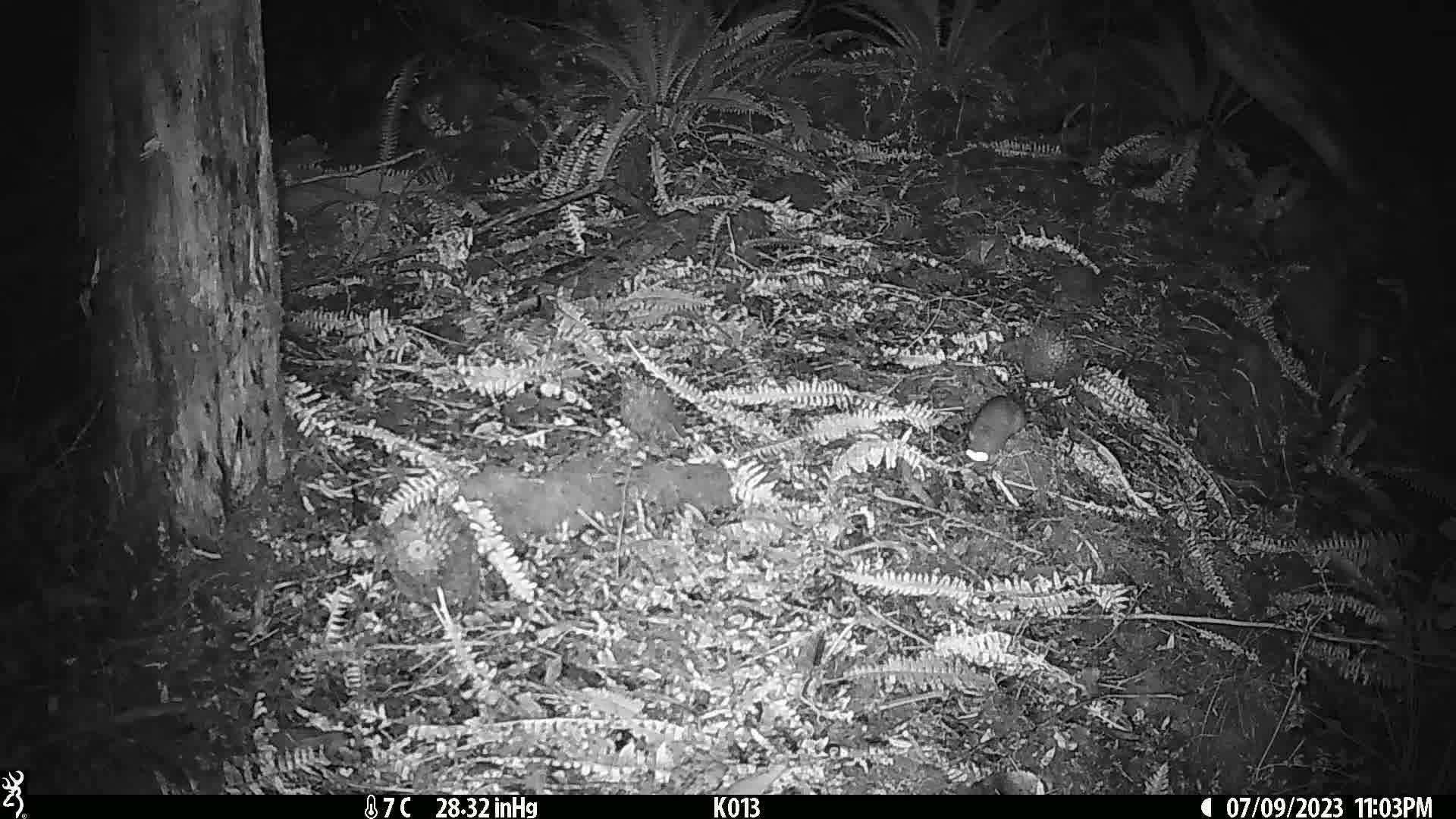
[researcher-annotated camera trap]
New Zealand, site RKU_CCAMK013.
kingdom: Animalia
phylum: Chordata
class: Mammalia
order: Rodentia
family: Muridae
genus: Rattus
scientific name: Rattus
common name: rat